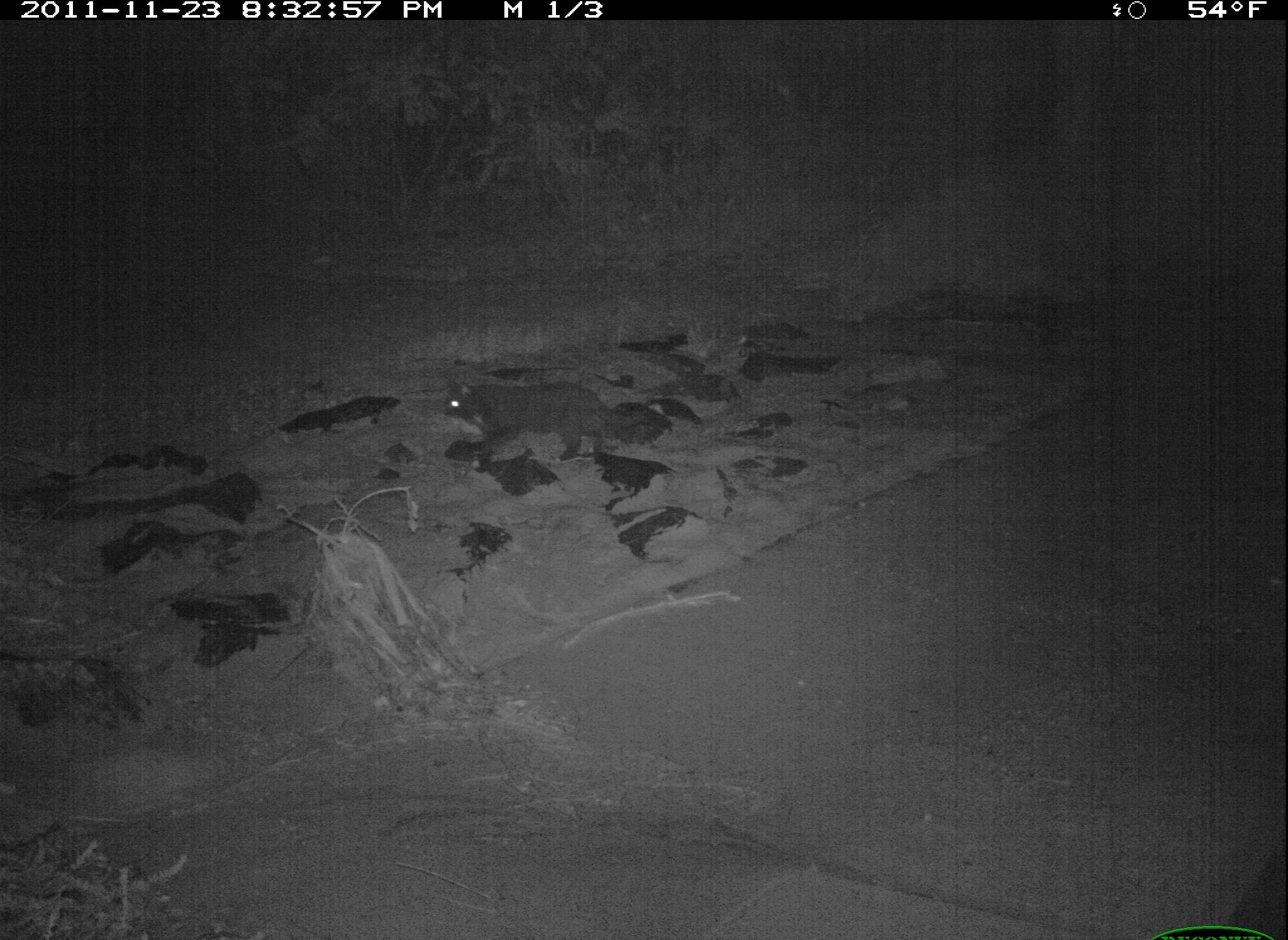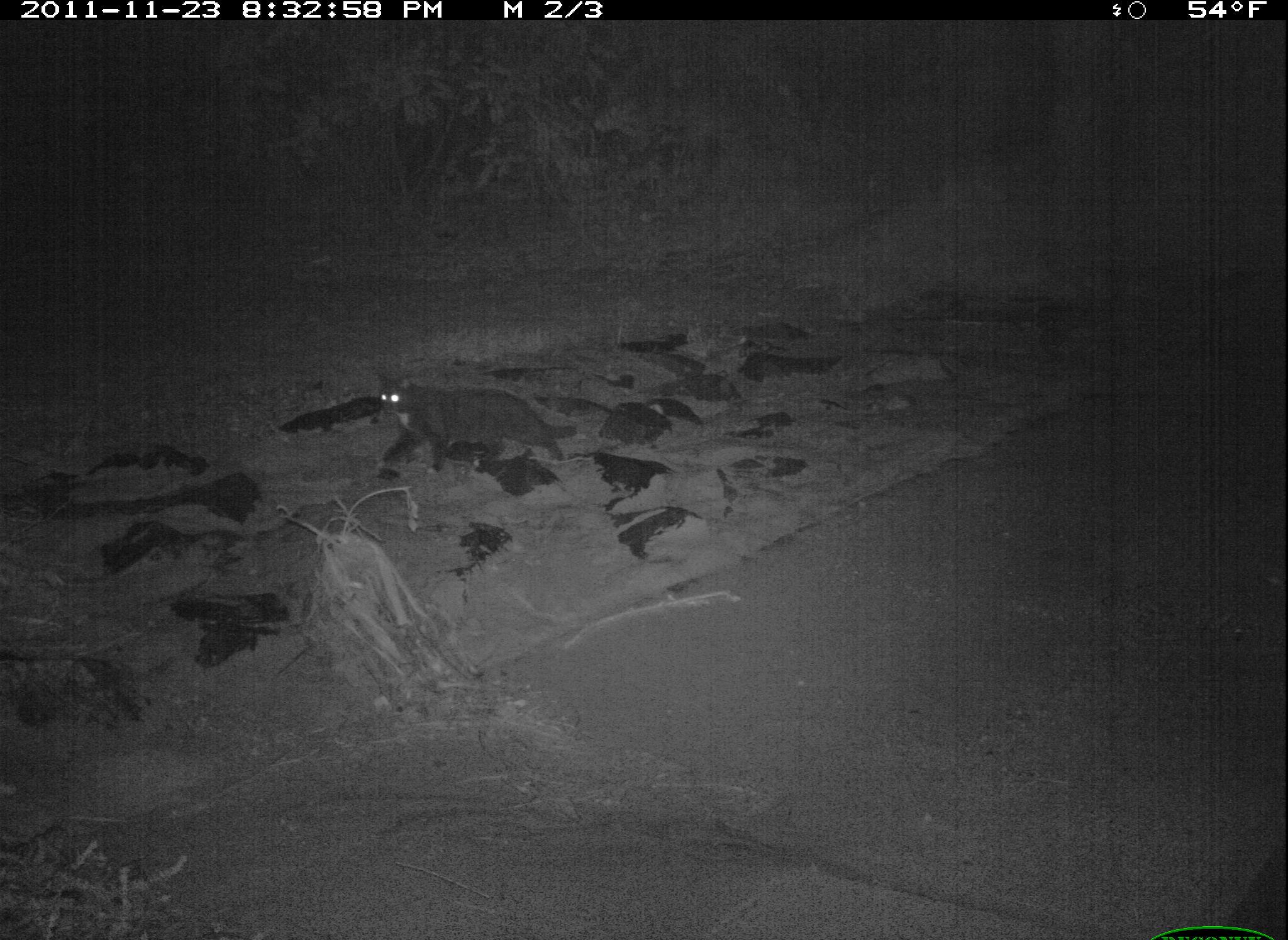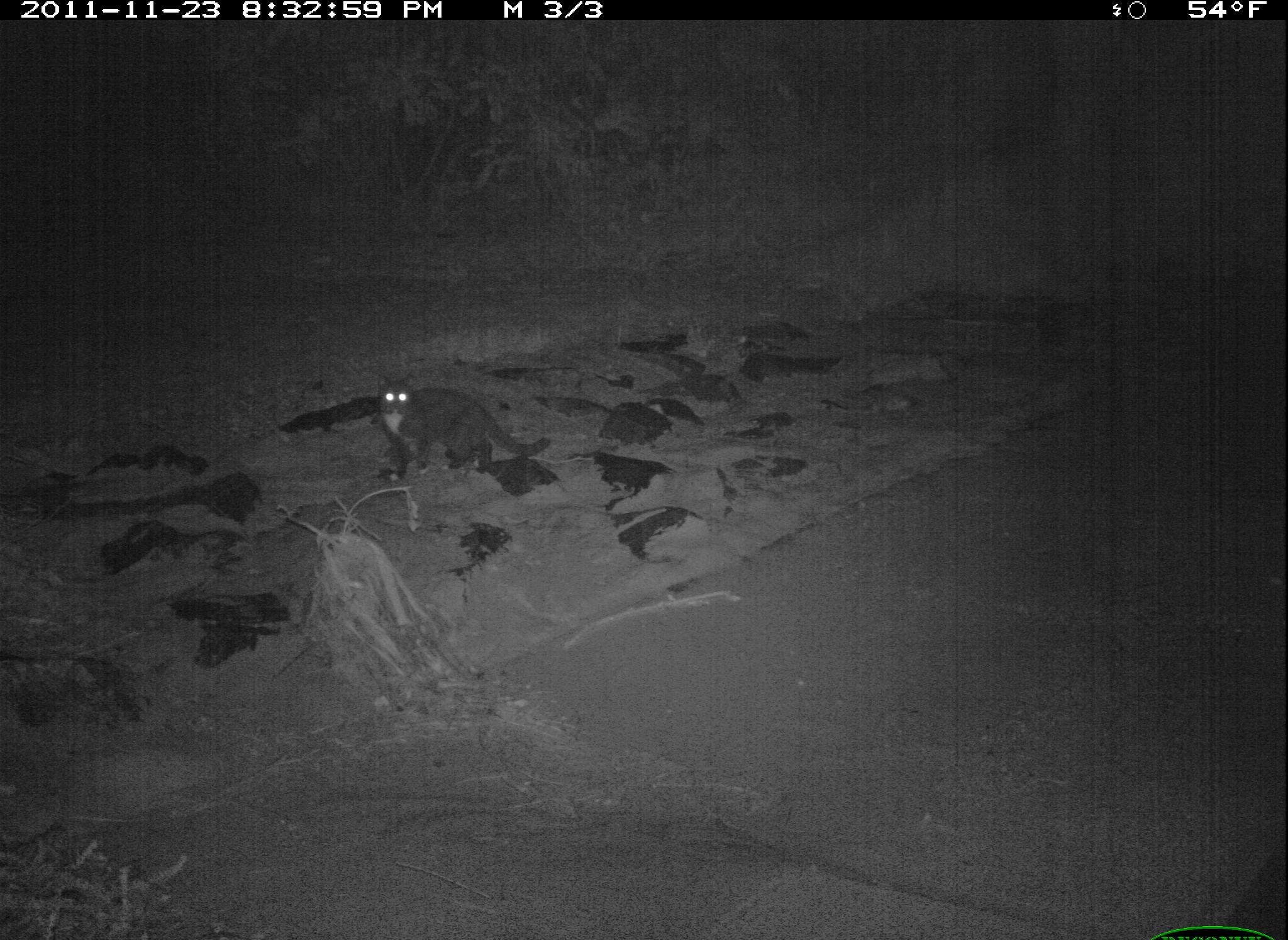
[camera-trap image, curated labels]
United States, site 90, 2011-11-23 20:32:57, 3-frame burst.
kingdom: Animalia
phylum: Chordata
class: Mammalia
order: Carnivora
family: Felidae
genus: Felis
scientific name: Felis catus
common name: cat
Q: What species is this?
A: Cat (Felis catus).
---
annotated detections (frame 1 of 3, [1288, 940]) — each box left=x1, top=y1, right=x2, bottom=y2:
cat: left=444, top=377, right=650, bottom=464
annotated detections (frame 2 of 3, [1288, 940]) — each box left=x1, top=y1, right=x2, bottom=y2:
cat: left=370, top=368, right=584, bottom=468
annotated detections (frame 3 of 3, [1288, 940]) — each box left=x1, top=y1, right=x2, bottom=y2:
cat: left=375, top=367, right=557, bottom=485